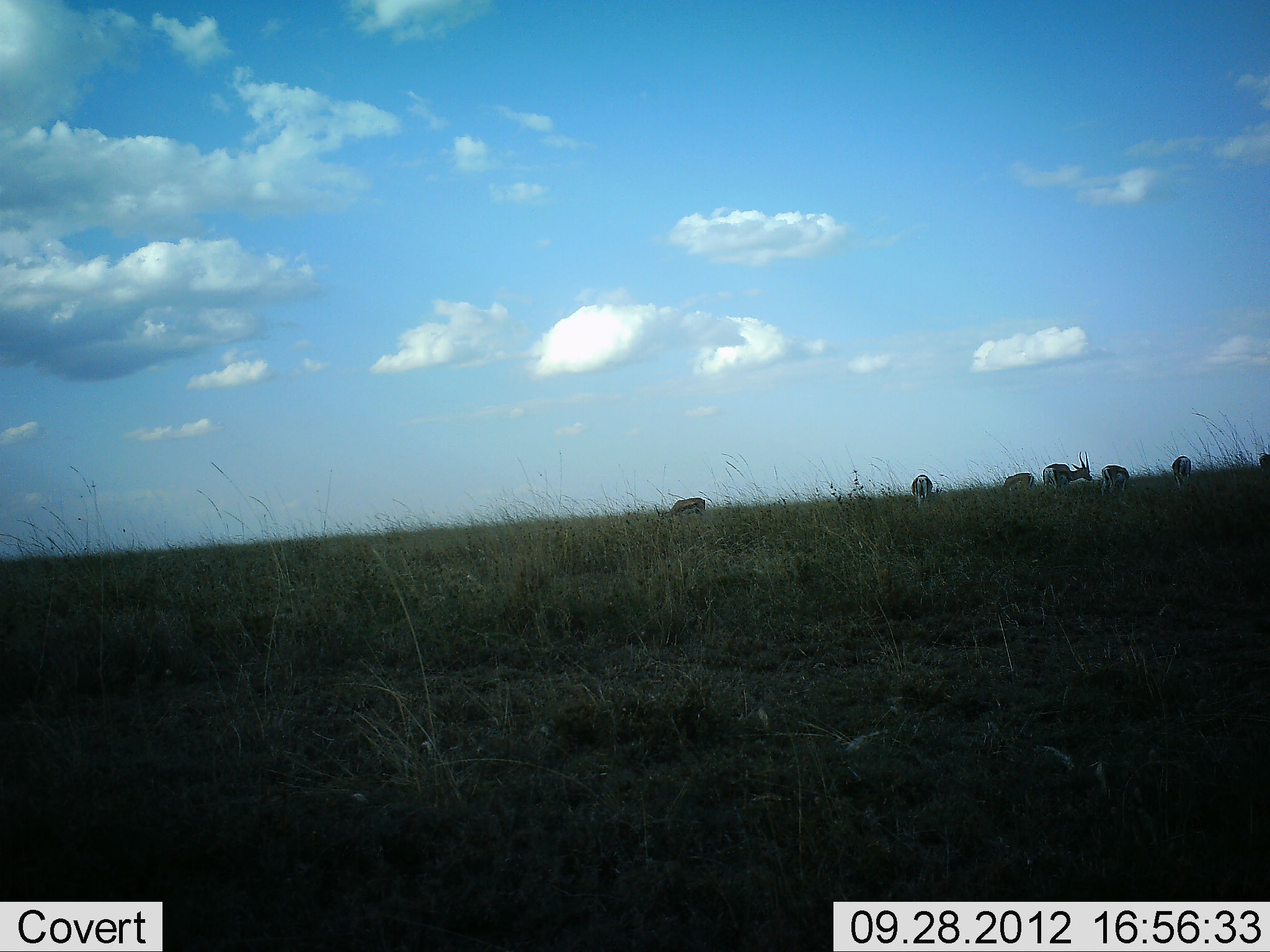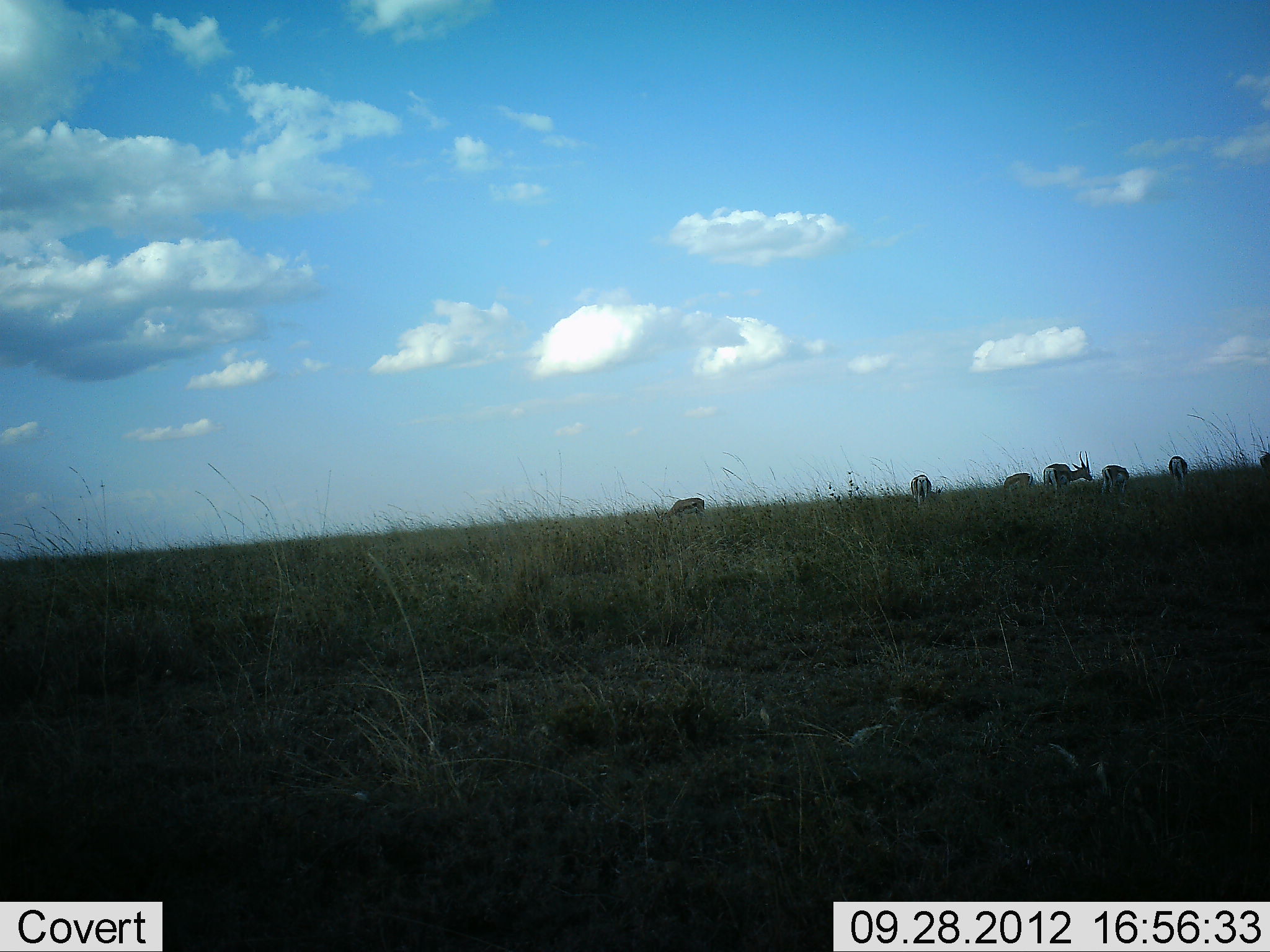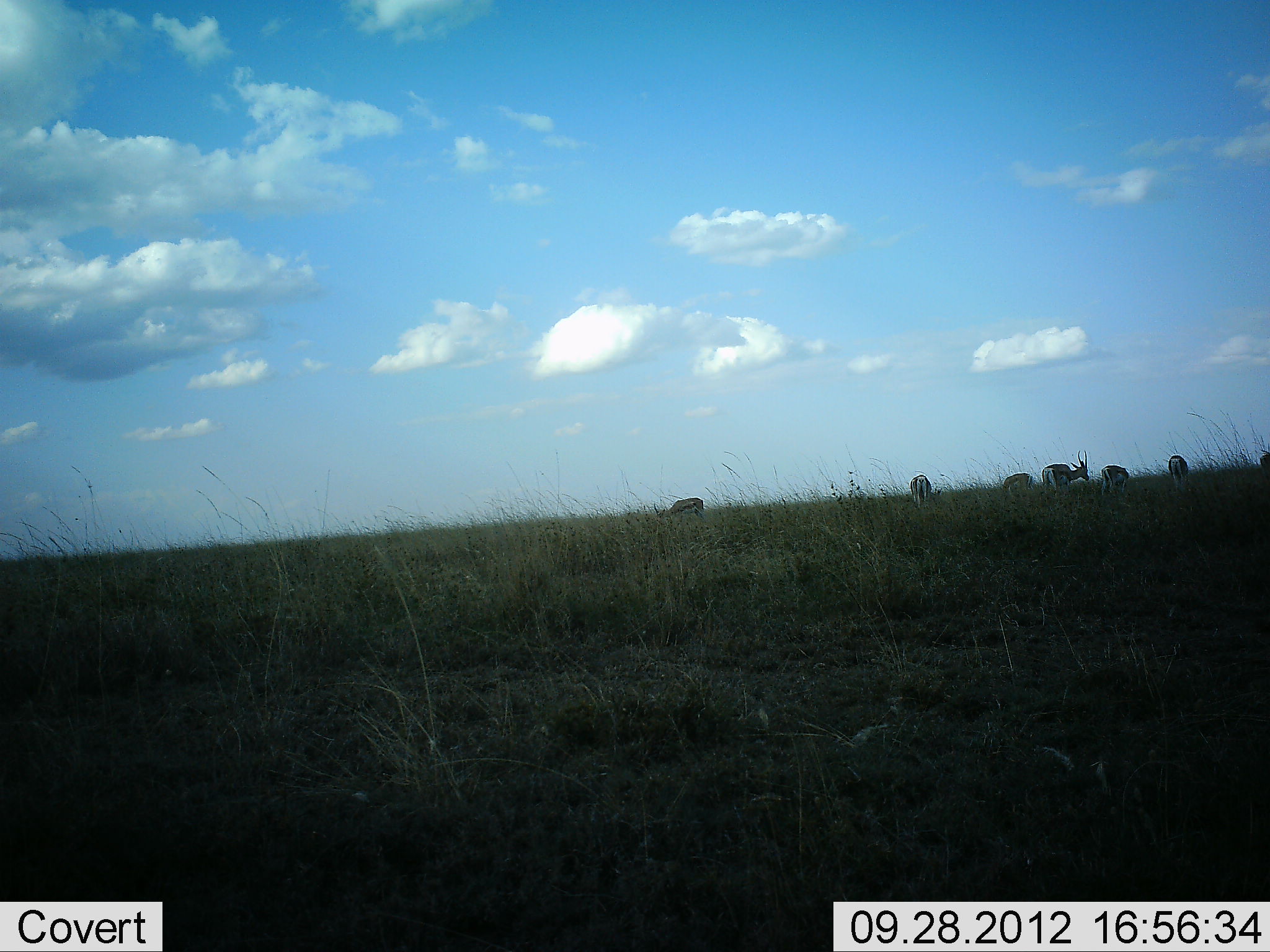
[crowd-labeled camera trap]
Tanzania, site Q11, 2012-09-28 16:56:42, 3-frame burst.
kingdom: Animalia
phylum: Chordata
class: Mammalia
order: Artiodactyla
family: Bovidae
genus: Eudorcas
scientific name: Eudorcas thomsonii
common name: thomson's gazelle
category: gazellethomsons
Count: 7.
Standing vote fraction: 50%.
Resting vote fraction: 10%.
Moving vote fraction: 0%.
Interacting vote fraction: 0%.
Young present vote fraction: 0%.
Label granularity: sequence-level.